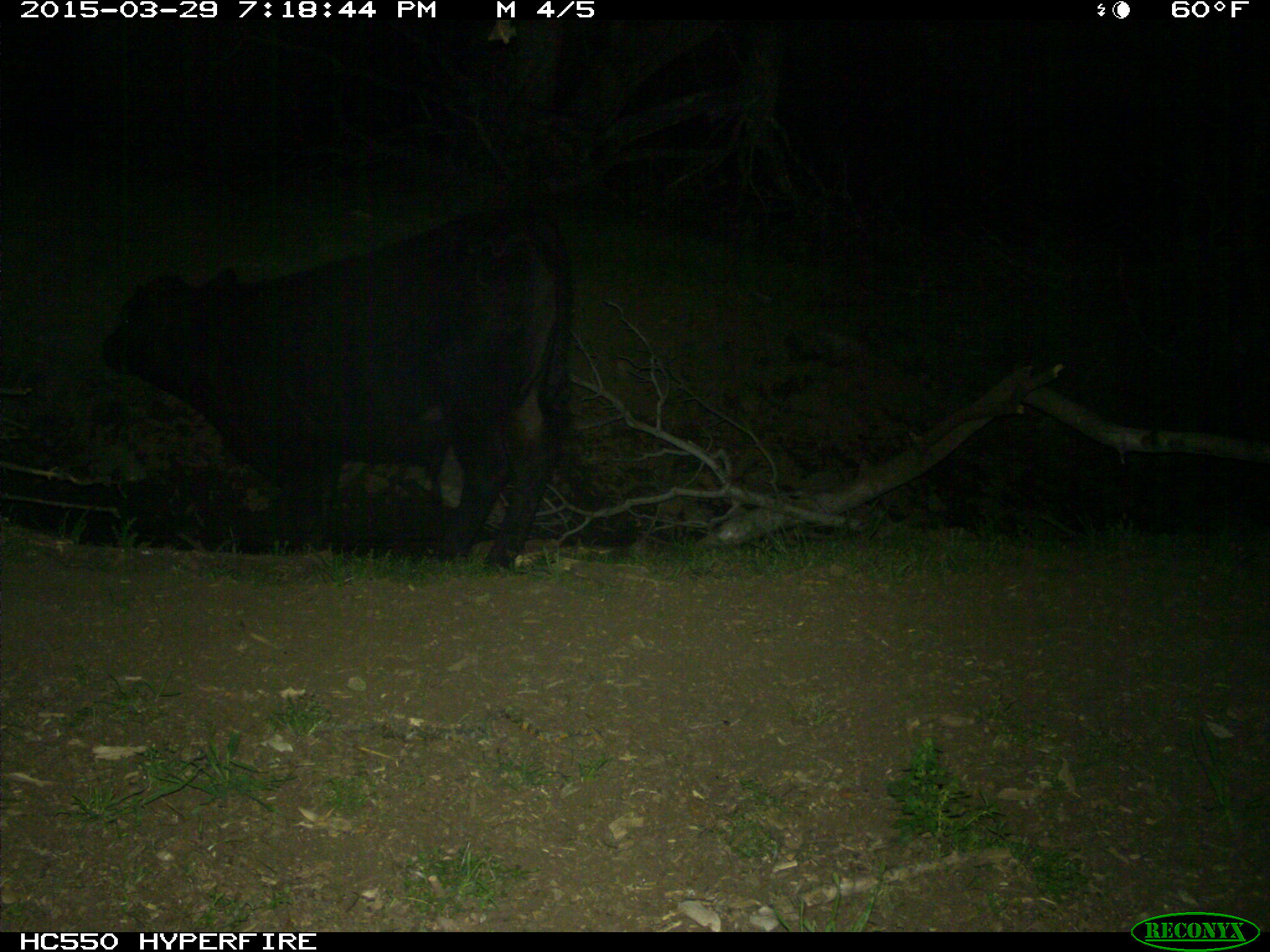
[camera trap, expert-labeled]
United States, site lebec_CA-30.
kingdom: Animalia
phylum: Chordata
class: Mammalia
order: Artiodactyla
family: Bovidae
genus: Bos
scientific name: Bos taurus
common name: domestic cow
Bos taurus (domestic cow).